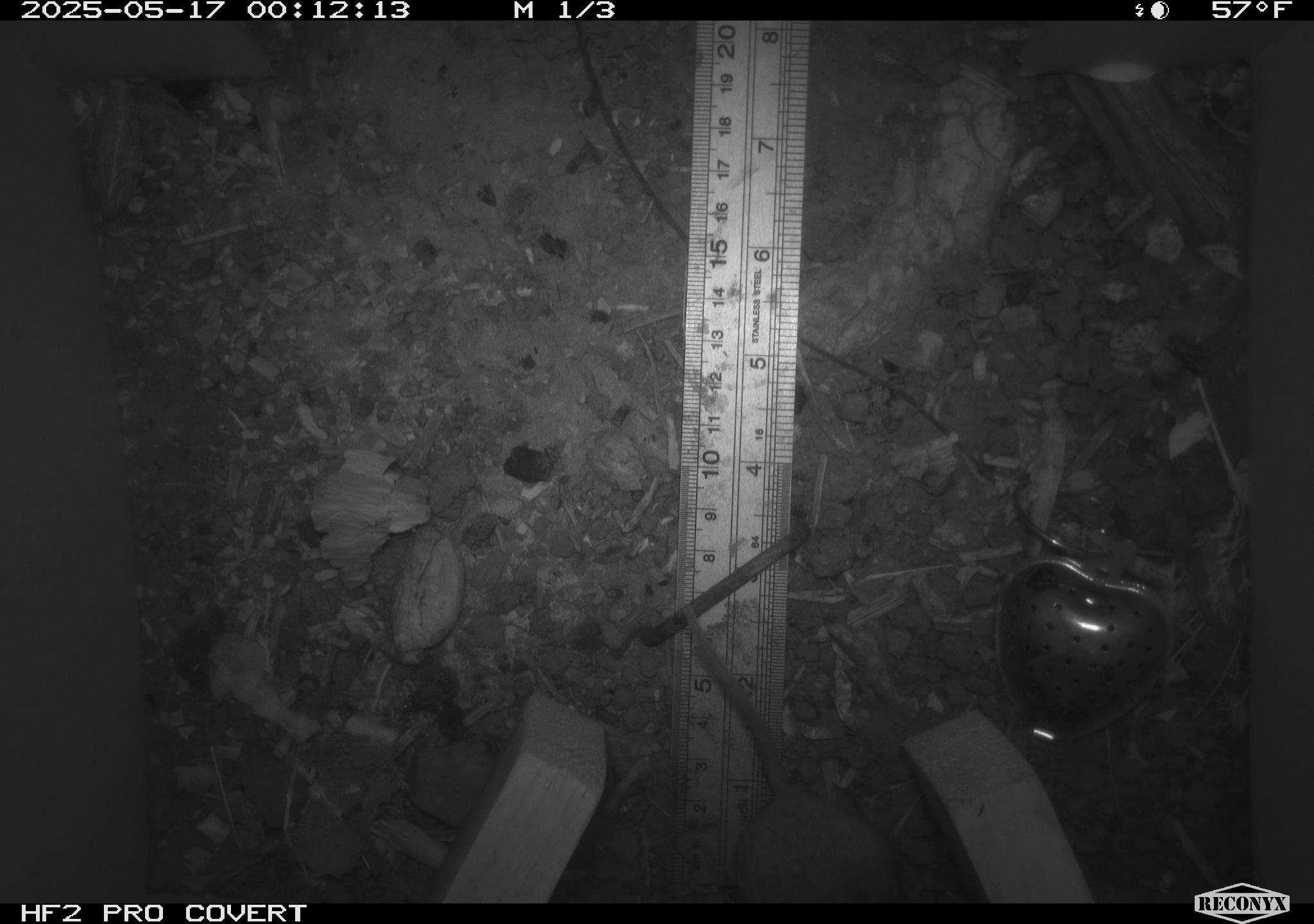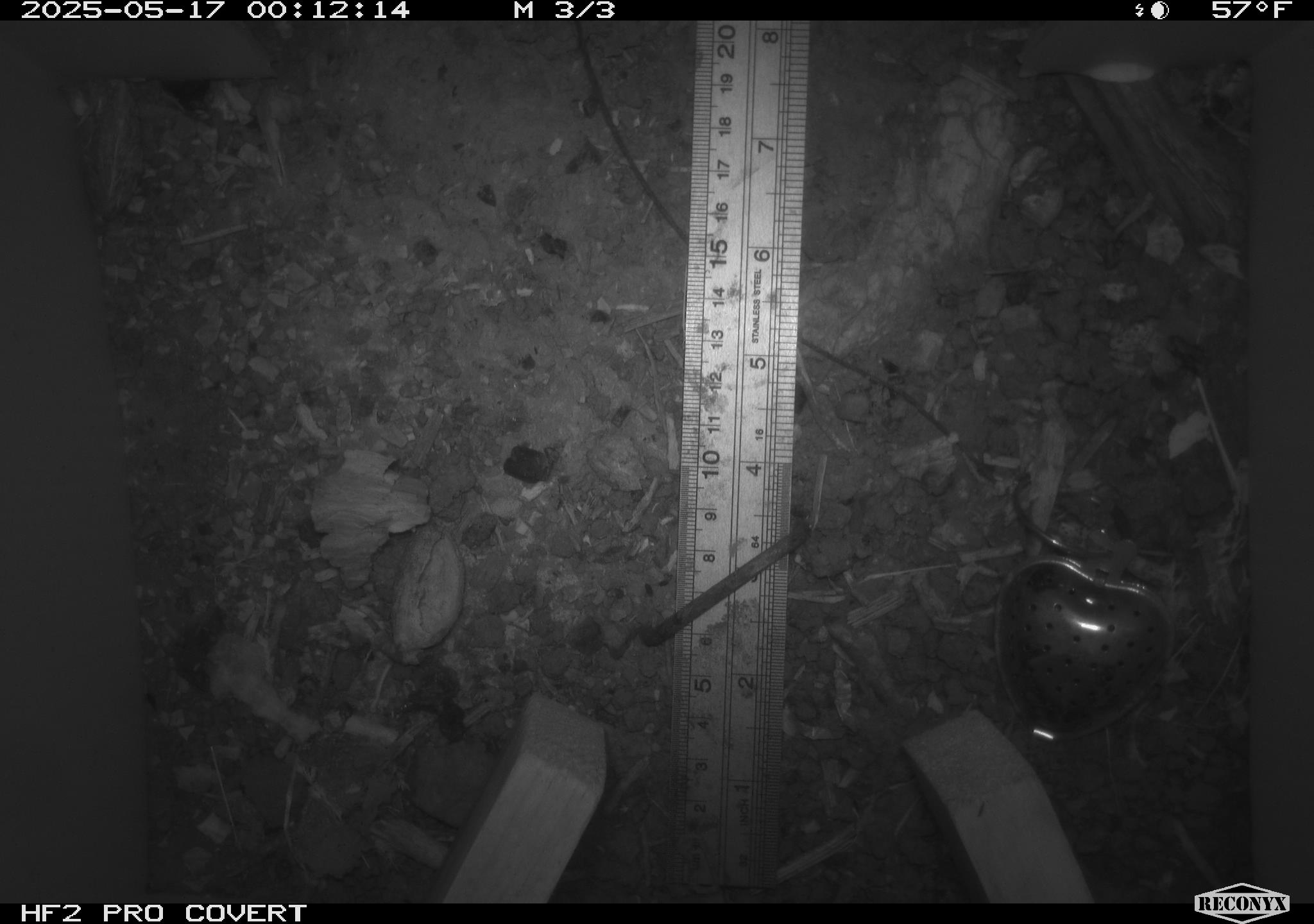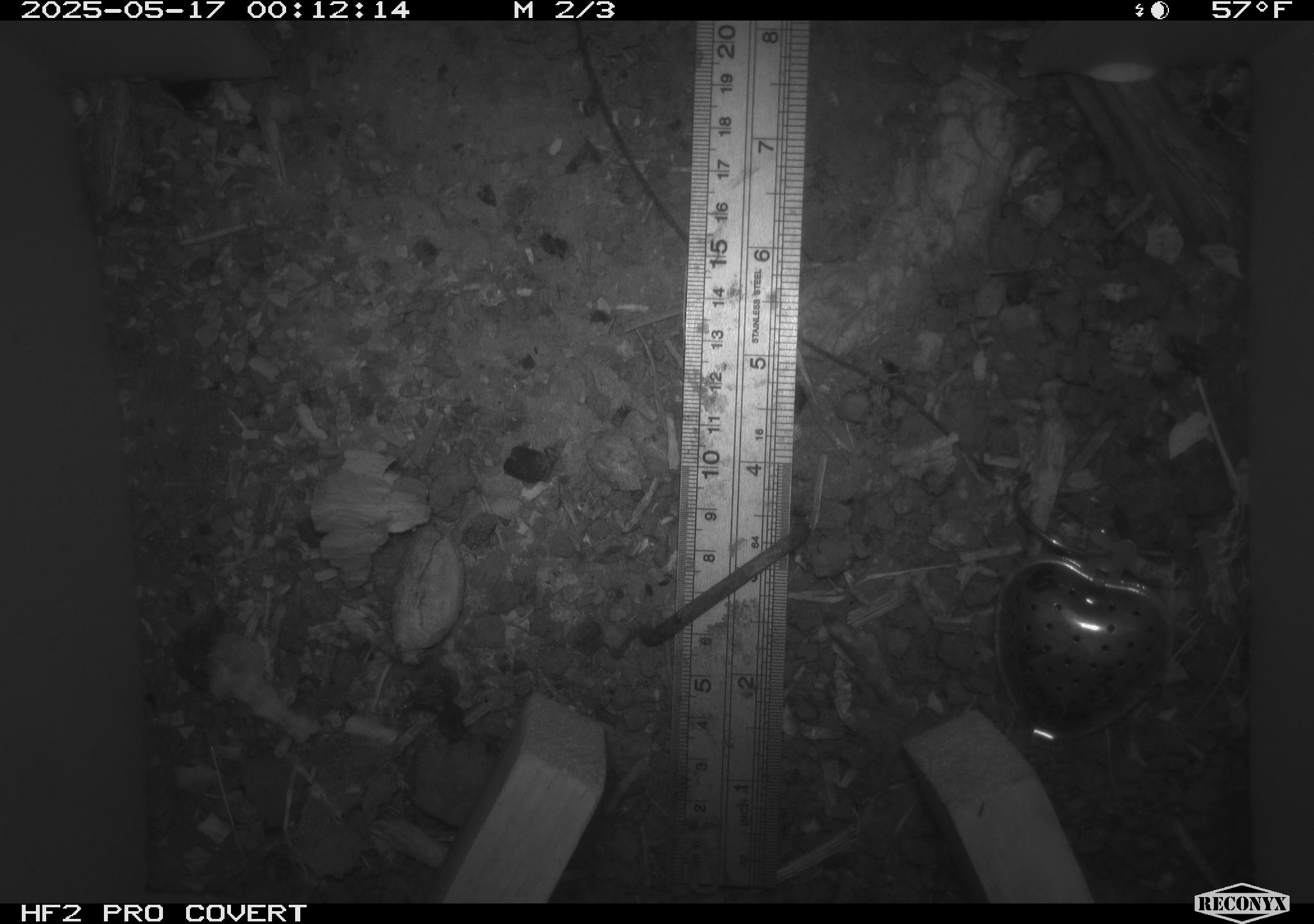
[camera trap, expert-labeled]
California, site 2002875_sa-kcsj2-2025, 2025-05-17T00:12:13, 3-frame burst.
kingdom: Animalia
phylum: Chordata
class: Mammalia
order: Rodentia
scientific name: Rodentia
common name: rodent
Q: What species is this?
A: Rodent (Rodentia).